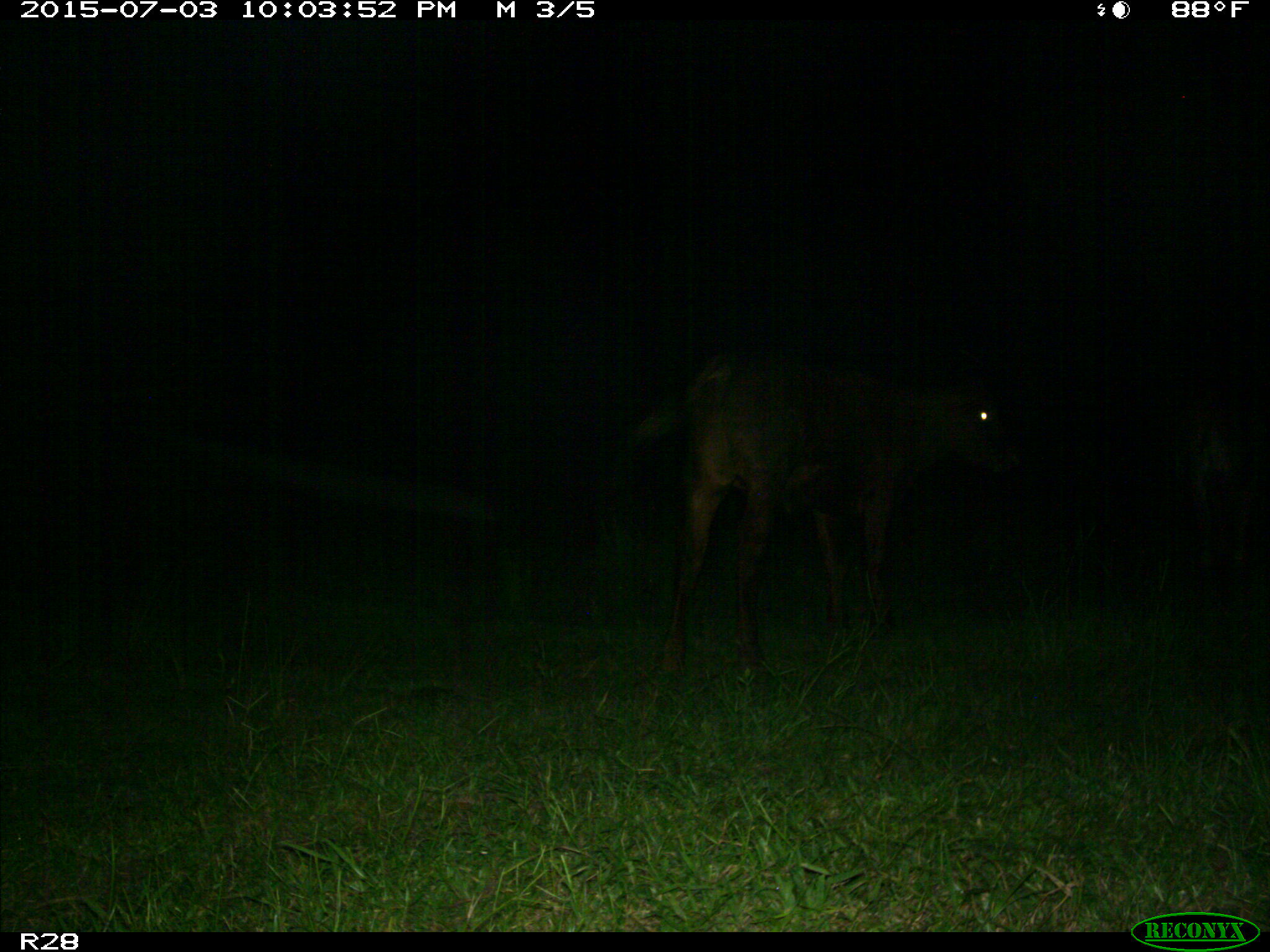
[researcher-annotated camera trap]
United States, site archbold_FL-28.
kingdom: Animalia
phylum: Chordata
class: Mammalia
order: Artiodactyla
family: Bovidae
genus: Bos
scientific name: Bos taurus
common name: domestic cow